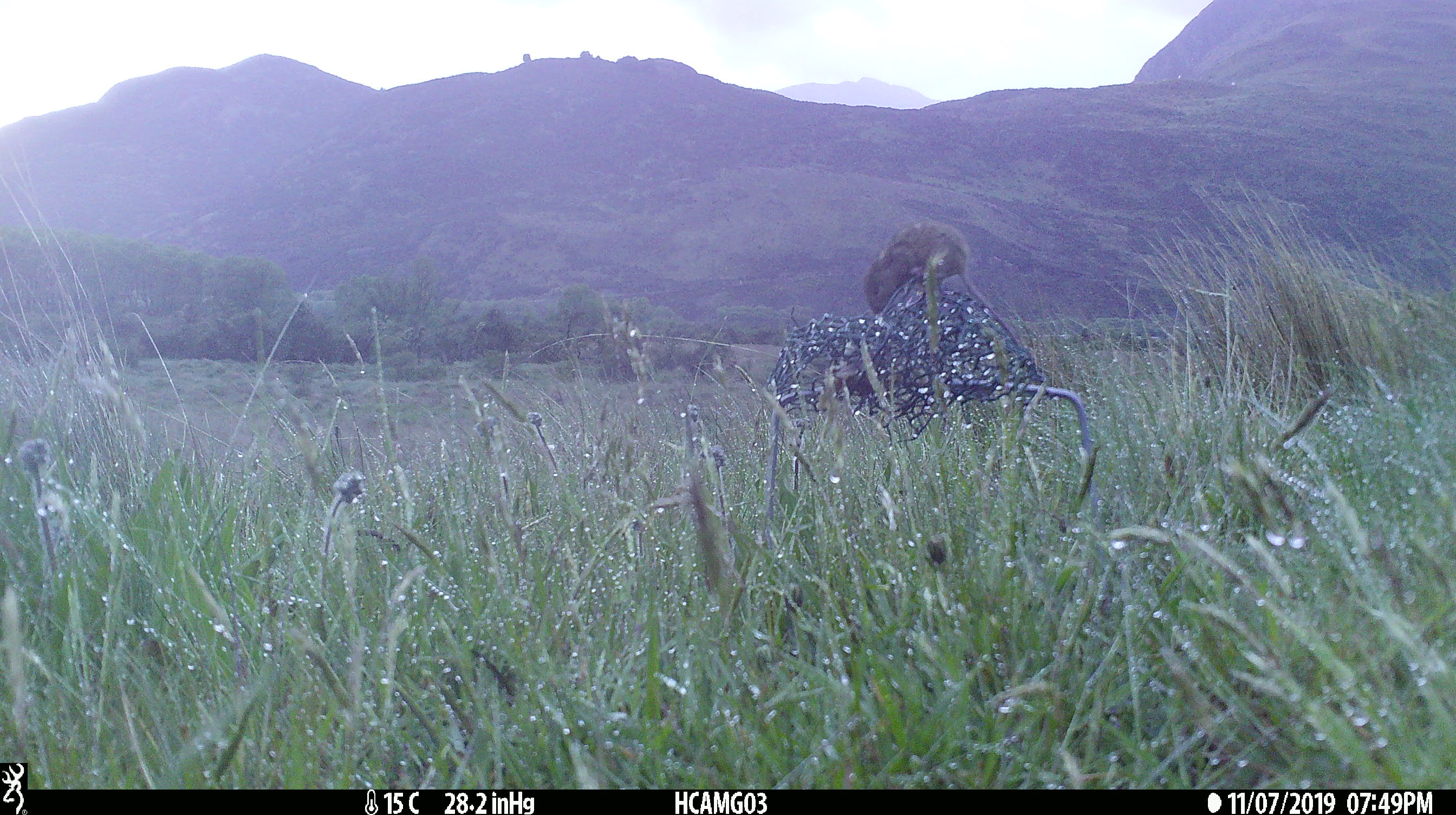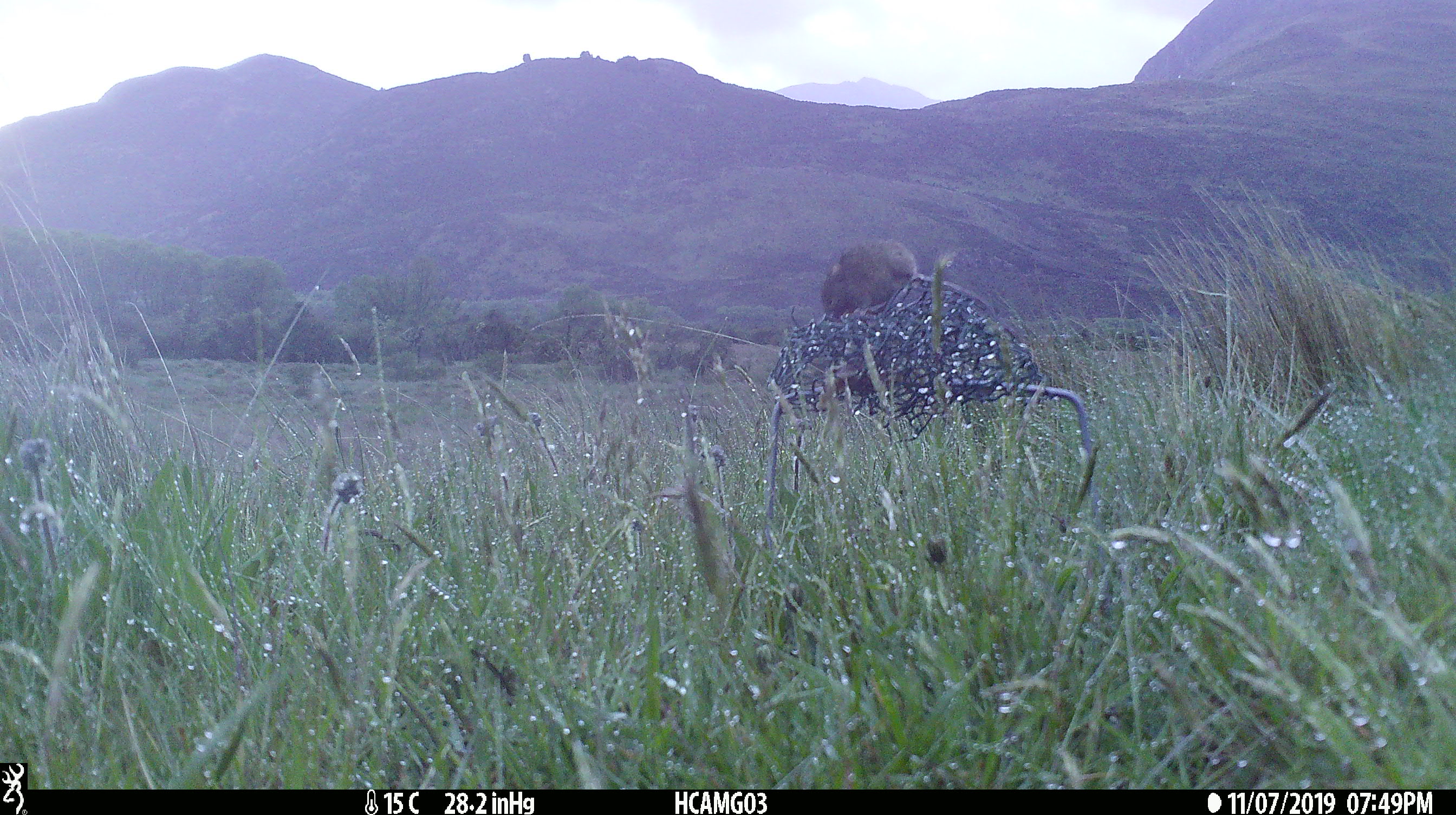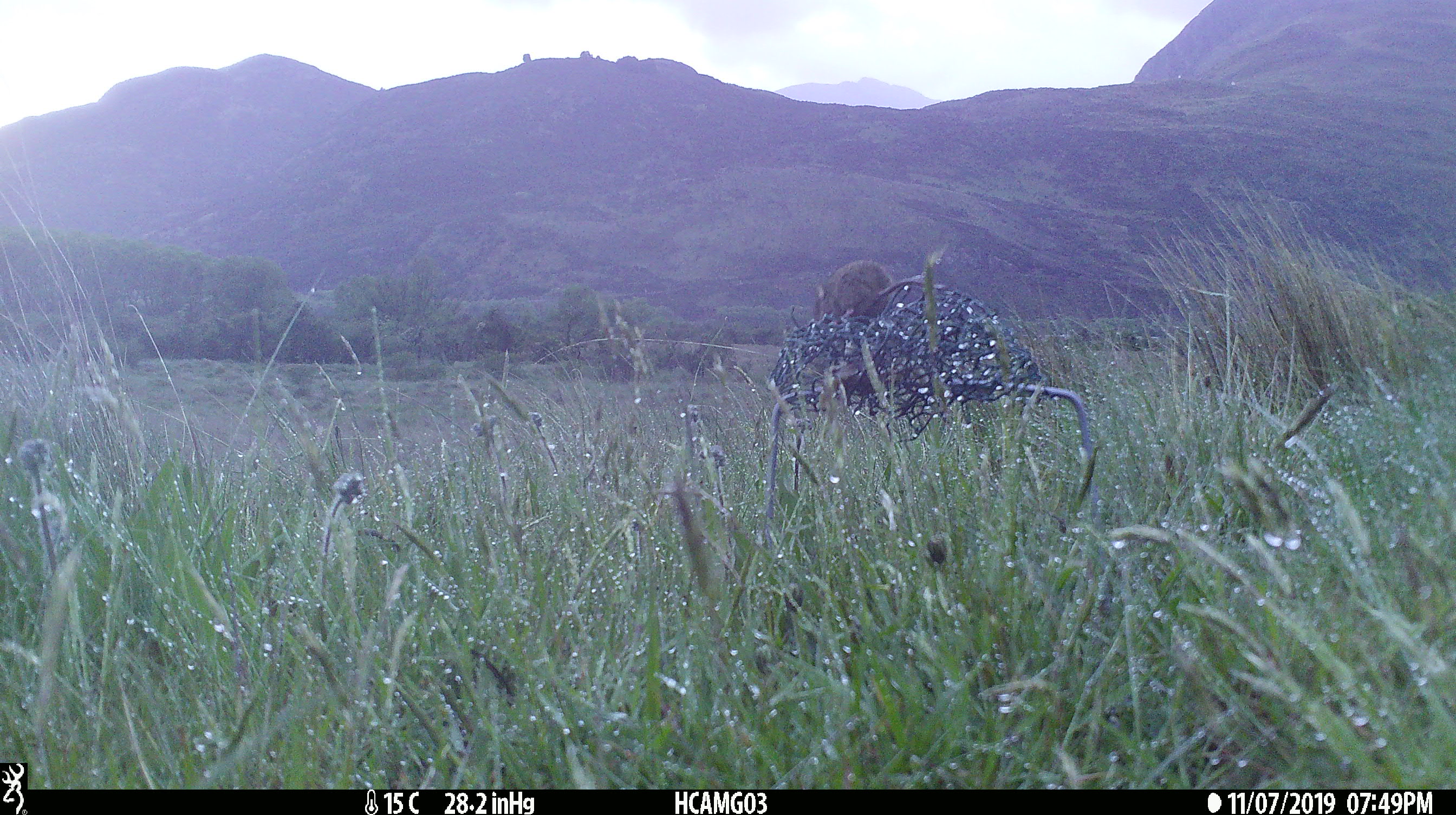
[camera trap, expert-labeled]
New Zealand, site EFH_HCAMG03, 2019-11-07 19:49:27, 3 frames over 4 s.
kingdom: Animalia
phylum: Chordata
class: Mammalia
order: Rodentia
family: Muridae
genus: Mus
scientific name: Mus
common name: mouse